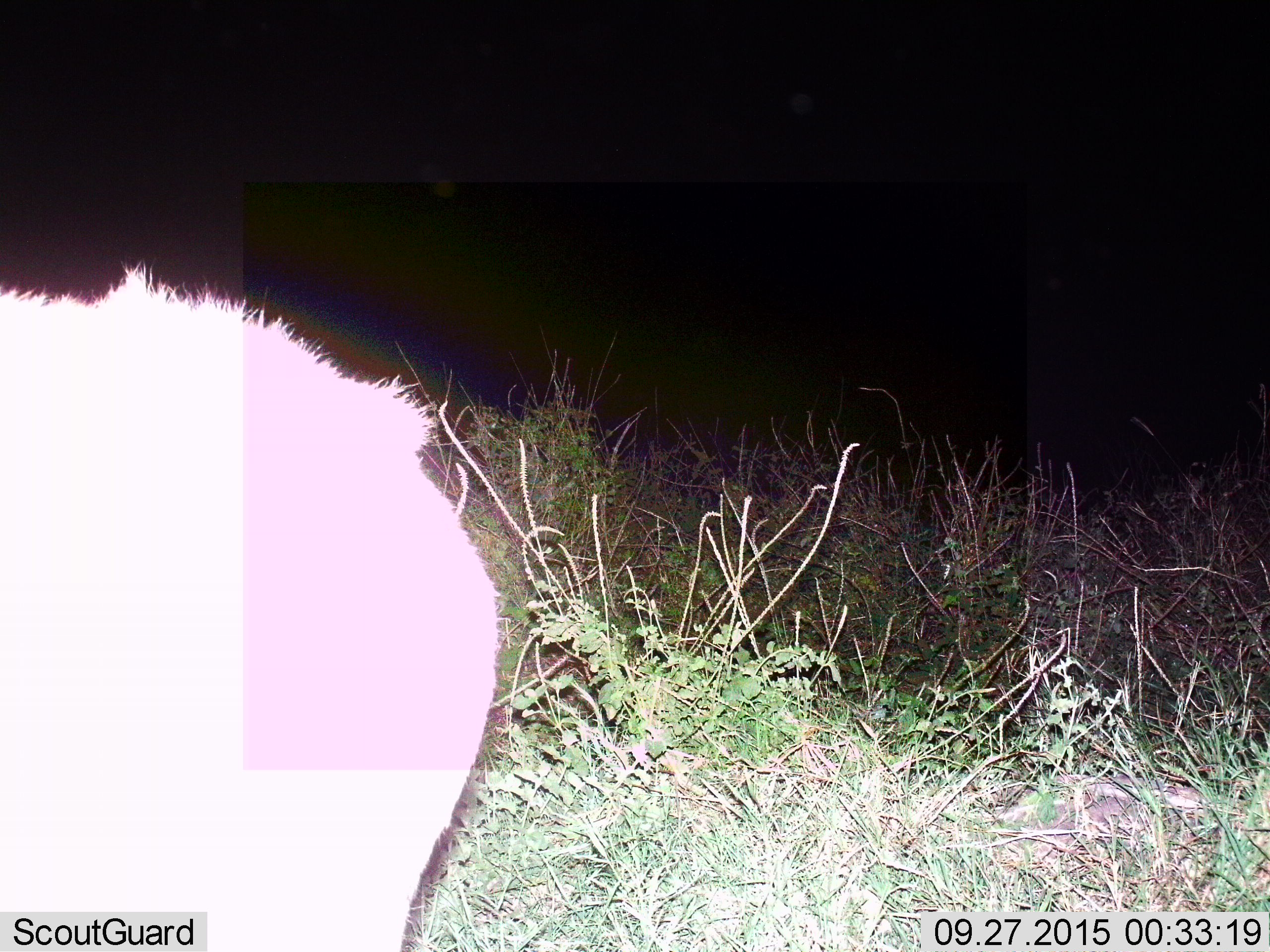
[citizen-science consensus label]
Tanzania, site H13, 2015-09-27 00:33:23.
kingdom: Animalia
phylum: Chordata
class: Mammalia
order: Carnivora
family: Hyaenidae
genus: Crocuta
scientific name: Crocuta crocuta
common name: spotted hyena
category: hyenaspotted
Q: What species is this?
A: Hyenaspotted (spotted hyena) (Crocuta crocuta).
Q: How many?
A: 1.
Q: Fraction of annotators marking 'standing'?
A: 25%.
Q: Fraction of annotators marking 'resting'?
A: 0%.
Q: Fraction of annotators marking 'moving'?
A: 75%.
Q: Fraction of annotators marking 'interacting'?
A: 0%.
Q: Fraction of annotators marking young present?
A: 0%.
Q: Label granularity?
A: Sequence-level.